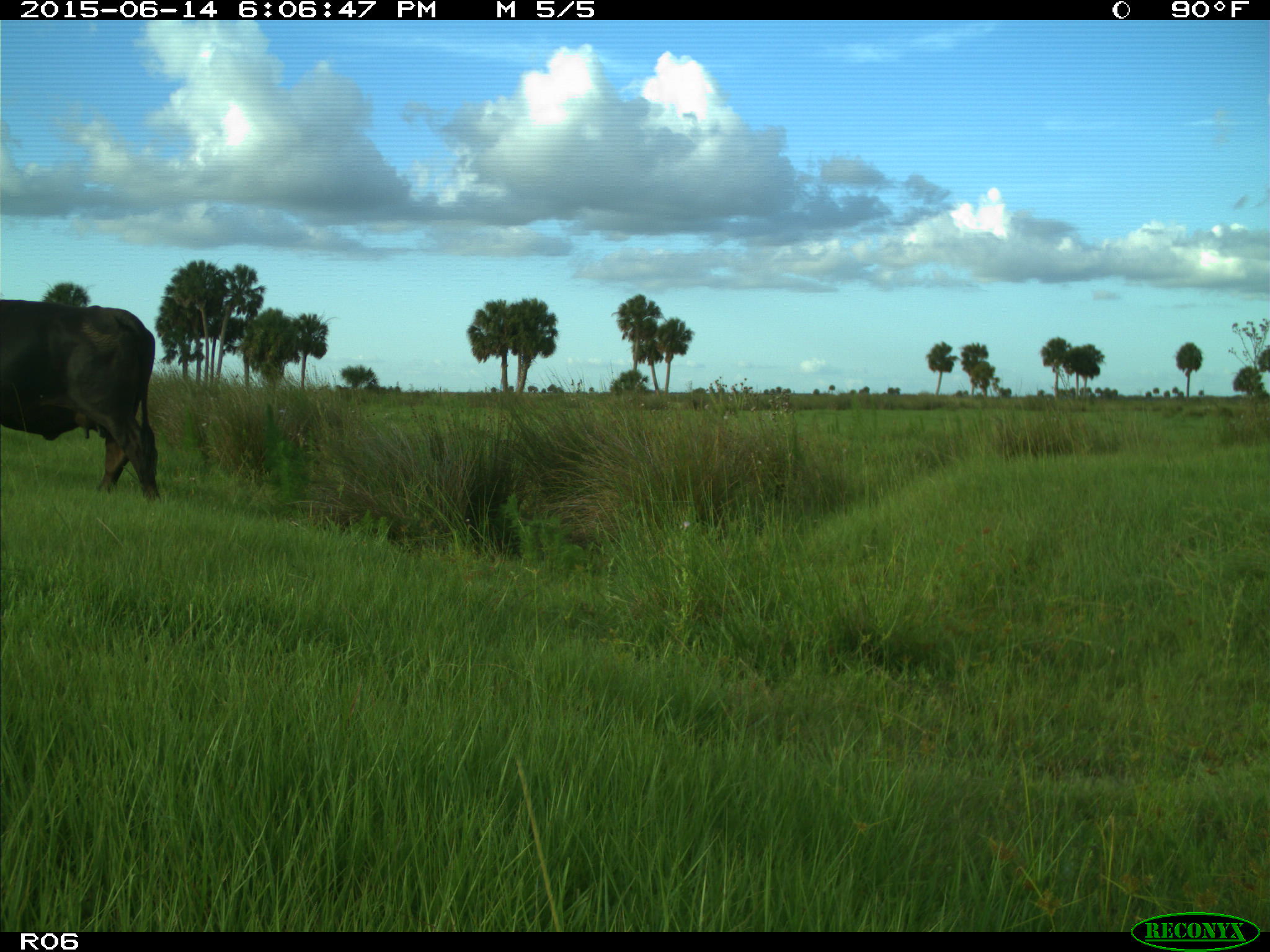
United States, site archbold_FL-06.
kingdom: Animalia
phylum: Chordata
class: Mammalia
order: Artiodactyla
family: Bovidae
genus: Bos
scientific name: Bos taurus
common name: domestic cow